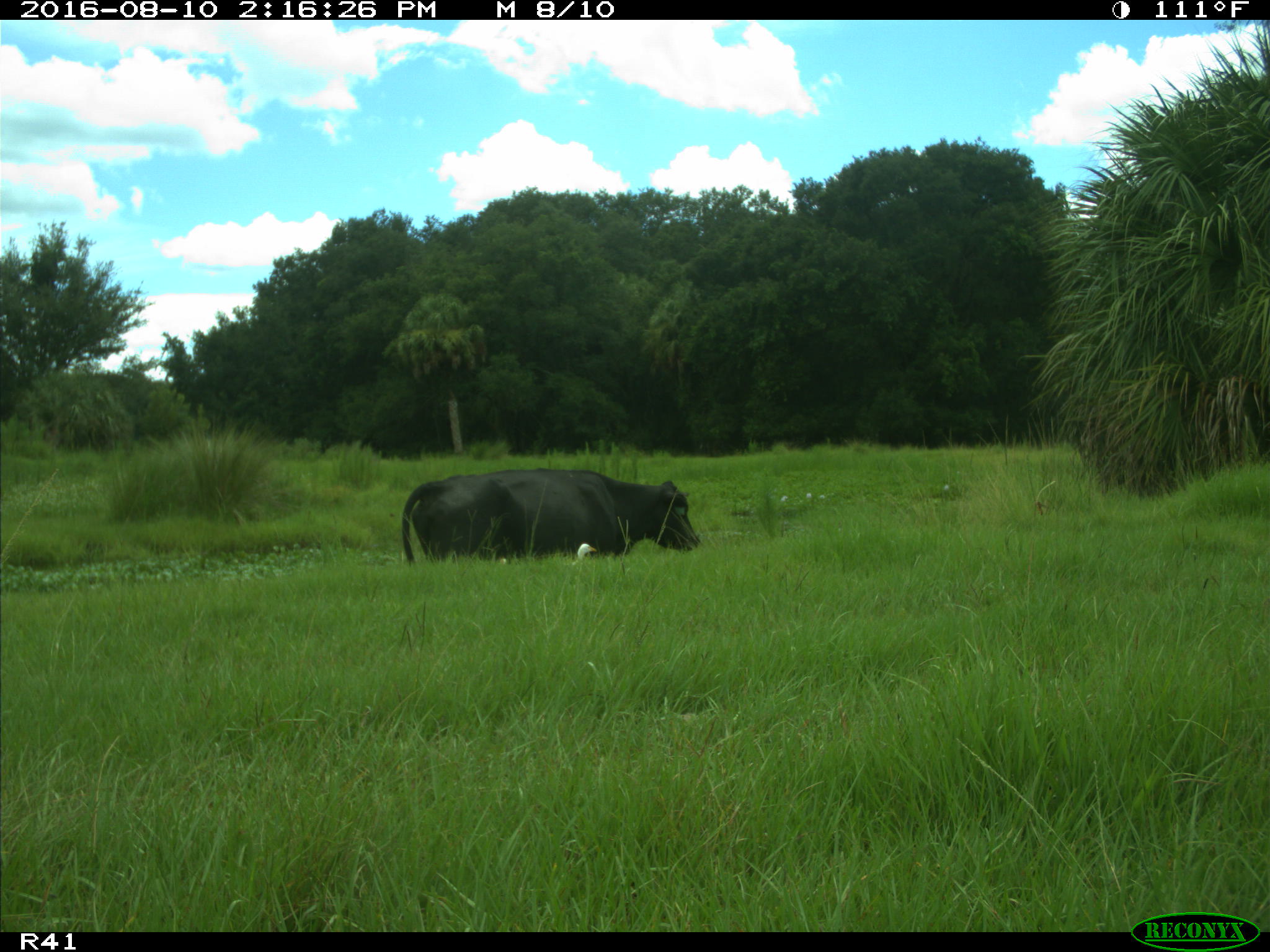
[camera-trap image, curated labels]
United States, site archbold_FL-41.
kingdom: Animalia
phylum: Chordata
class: Mammalia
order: Artiodactyla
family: Bovidae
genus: Bos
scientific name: Bos taurus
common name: domestic cow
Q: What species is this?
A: Bos taurus (domestic cow).